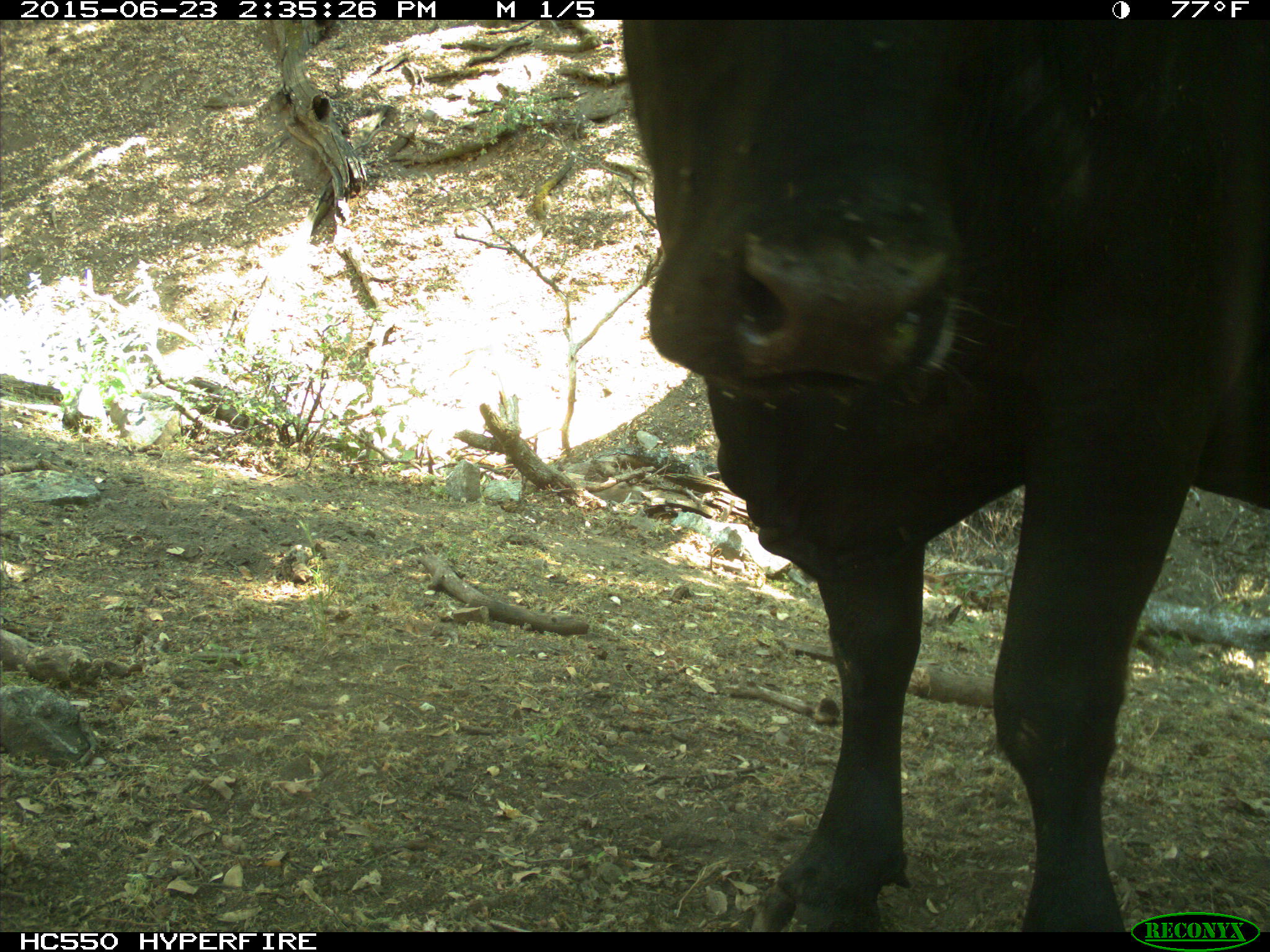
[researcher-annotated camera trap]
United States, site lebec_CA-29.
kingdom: Animalia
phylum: Chordata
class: Mammalia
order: Artiodactyla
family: Bovidae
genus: Bos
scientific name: Bos taurus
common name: domestic cow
Bos taurus (domestic cow).